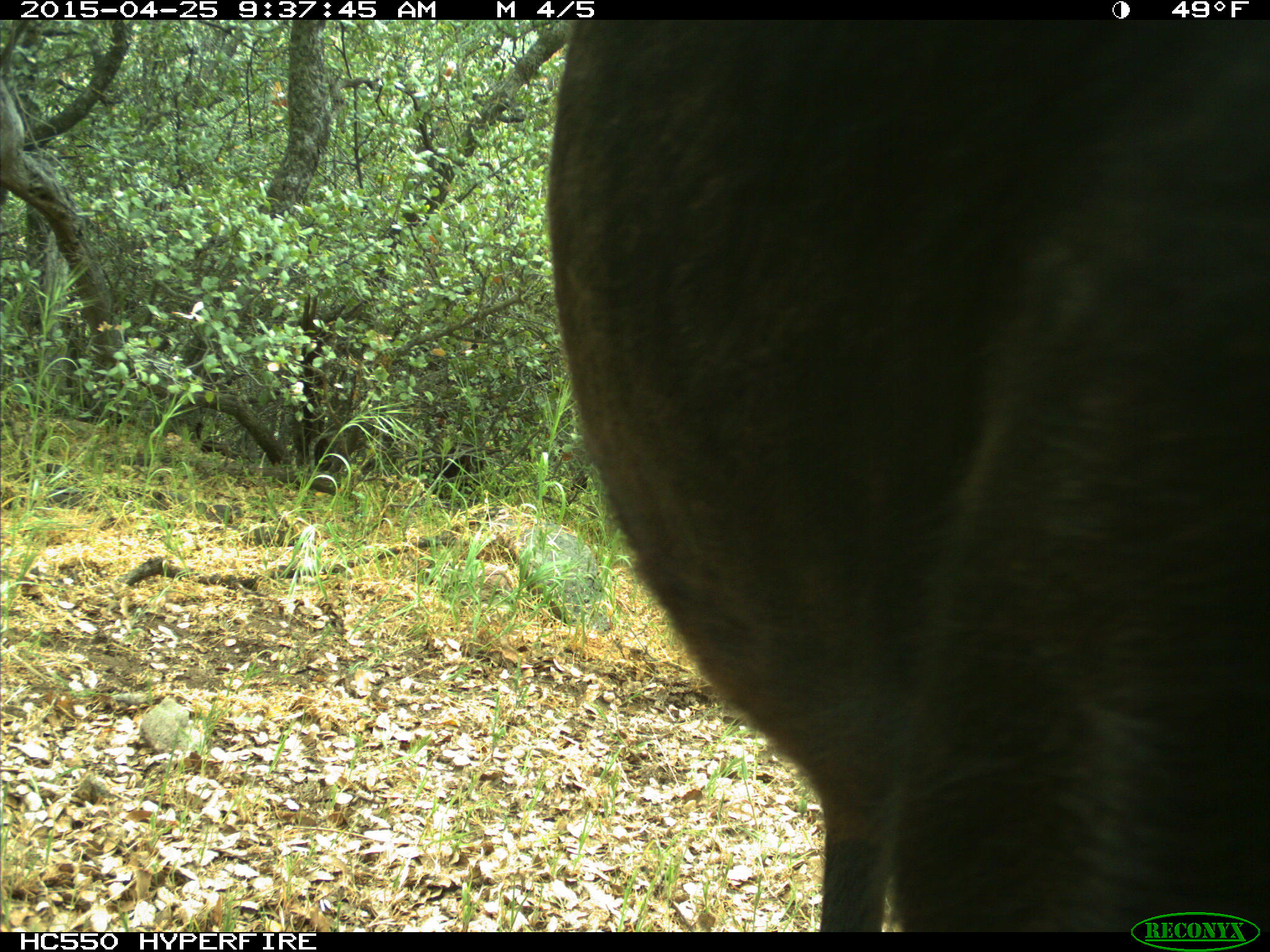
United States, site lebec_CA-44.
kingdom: Animalia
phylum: Chordata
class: Mammalia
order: Artiodactyla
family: Suidae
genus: Sus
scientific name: Sus scrofa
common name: wild boar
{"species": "Sus scrofa (wild boar)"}